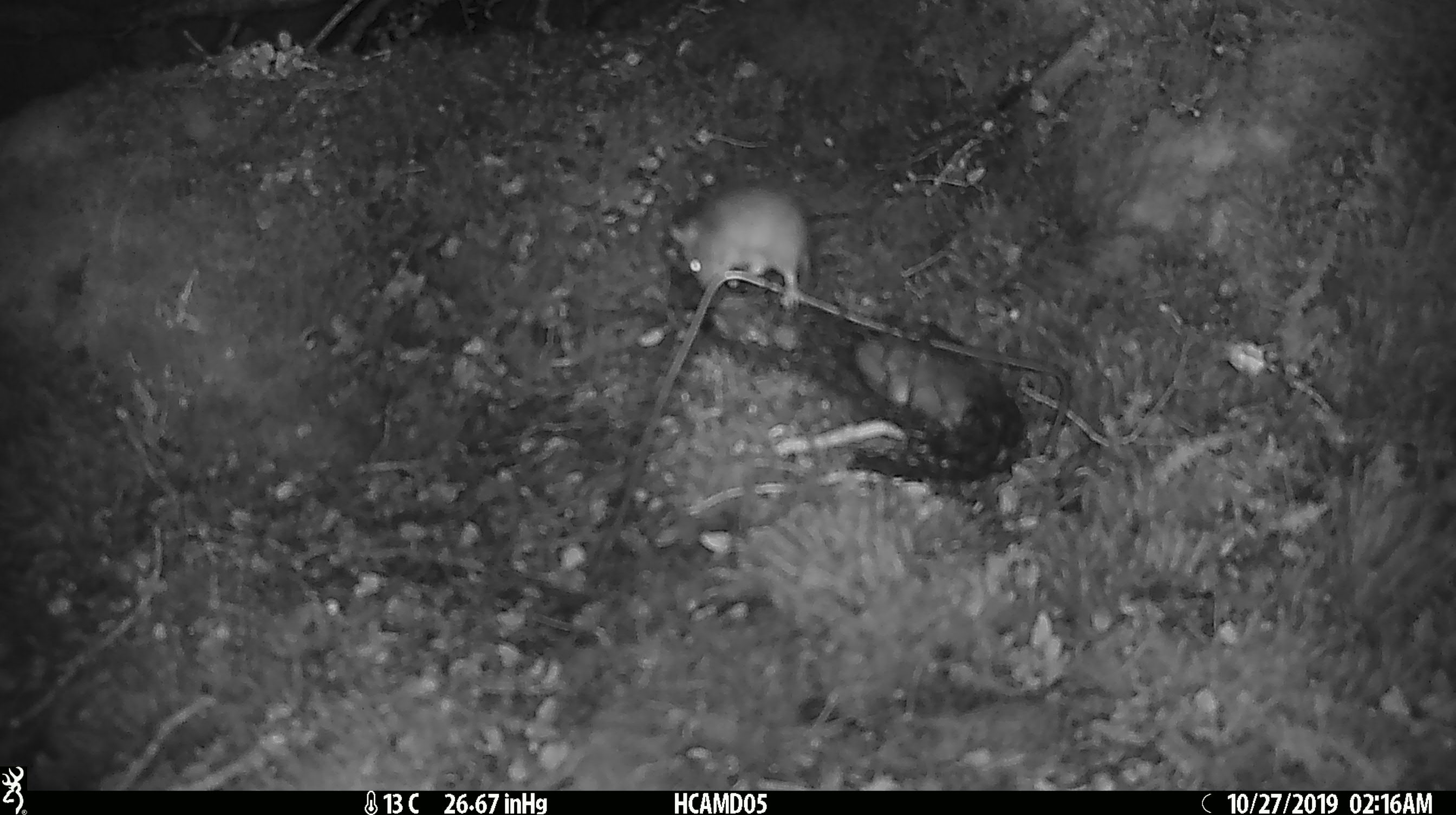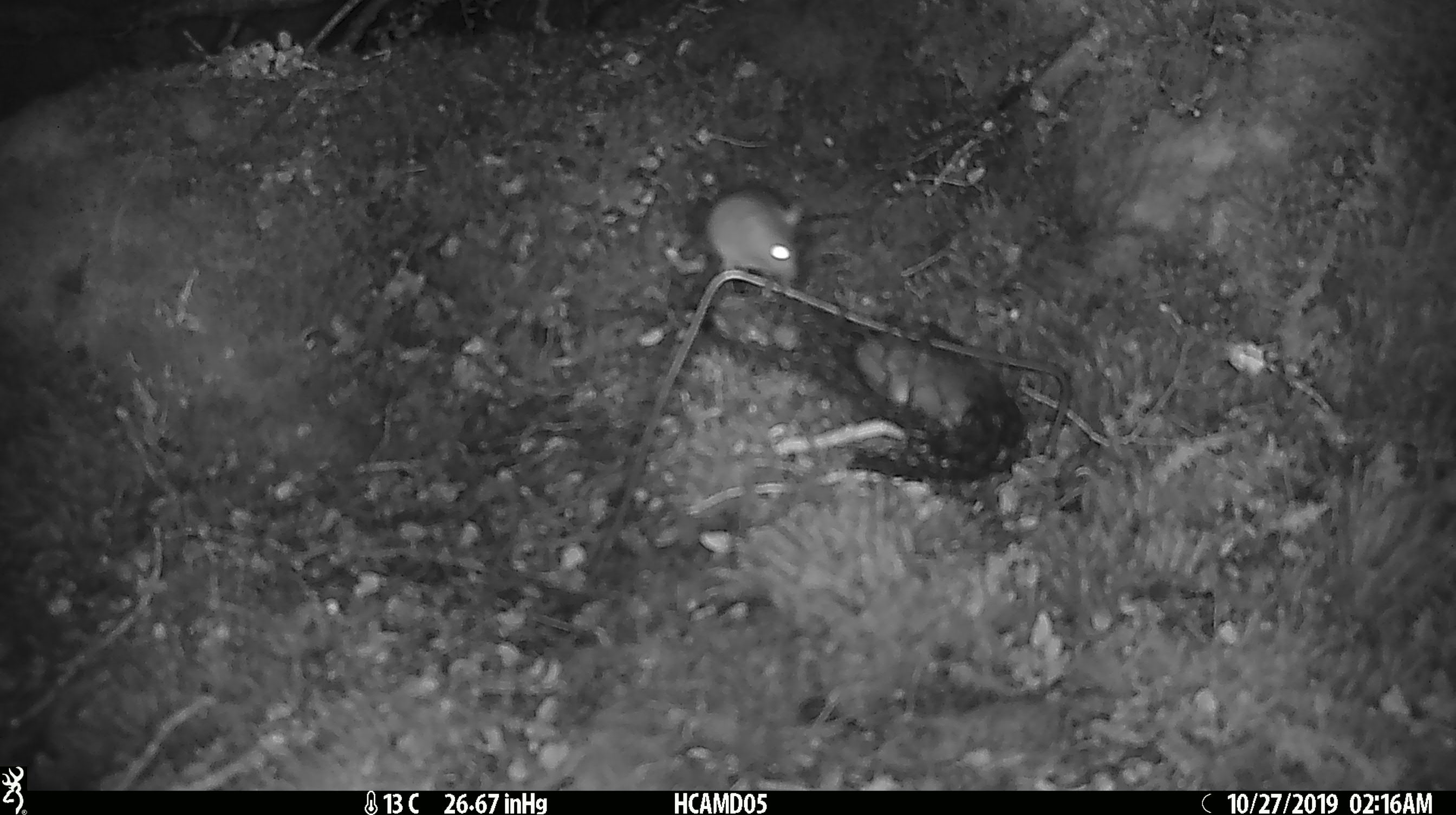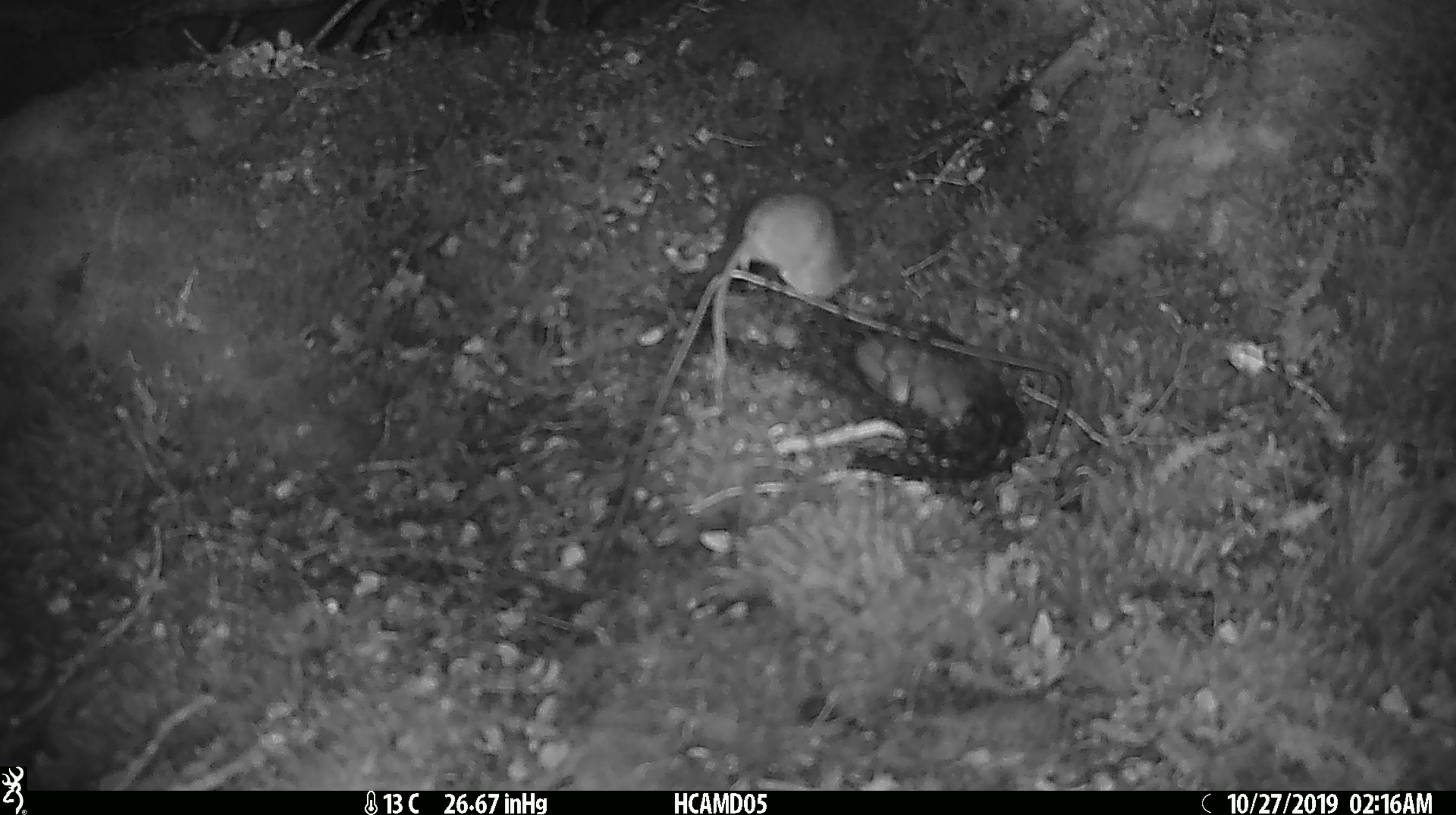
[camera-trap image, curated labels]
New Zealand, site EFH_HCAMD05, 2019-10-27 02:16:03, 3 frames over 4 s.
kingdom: Animalia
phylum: Chordata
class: Mammalia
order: Rodentia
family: Muridae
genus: Mus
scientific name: Mus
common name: mouse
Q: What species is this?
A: Mouse (Mus).